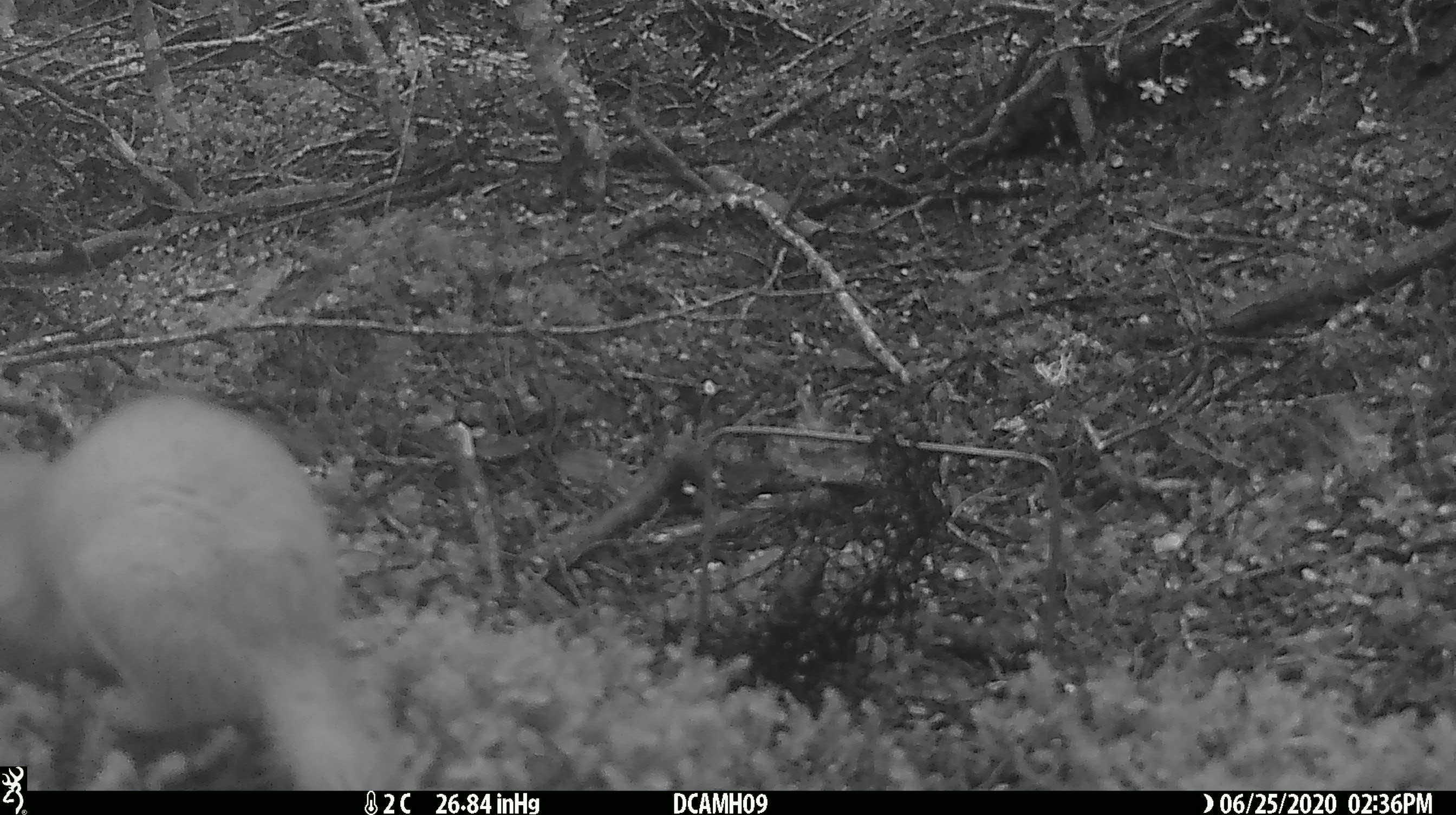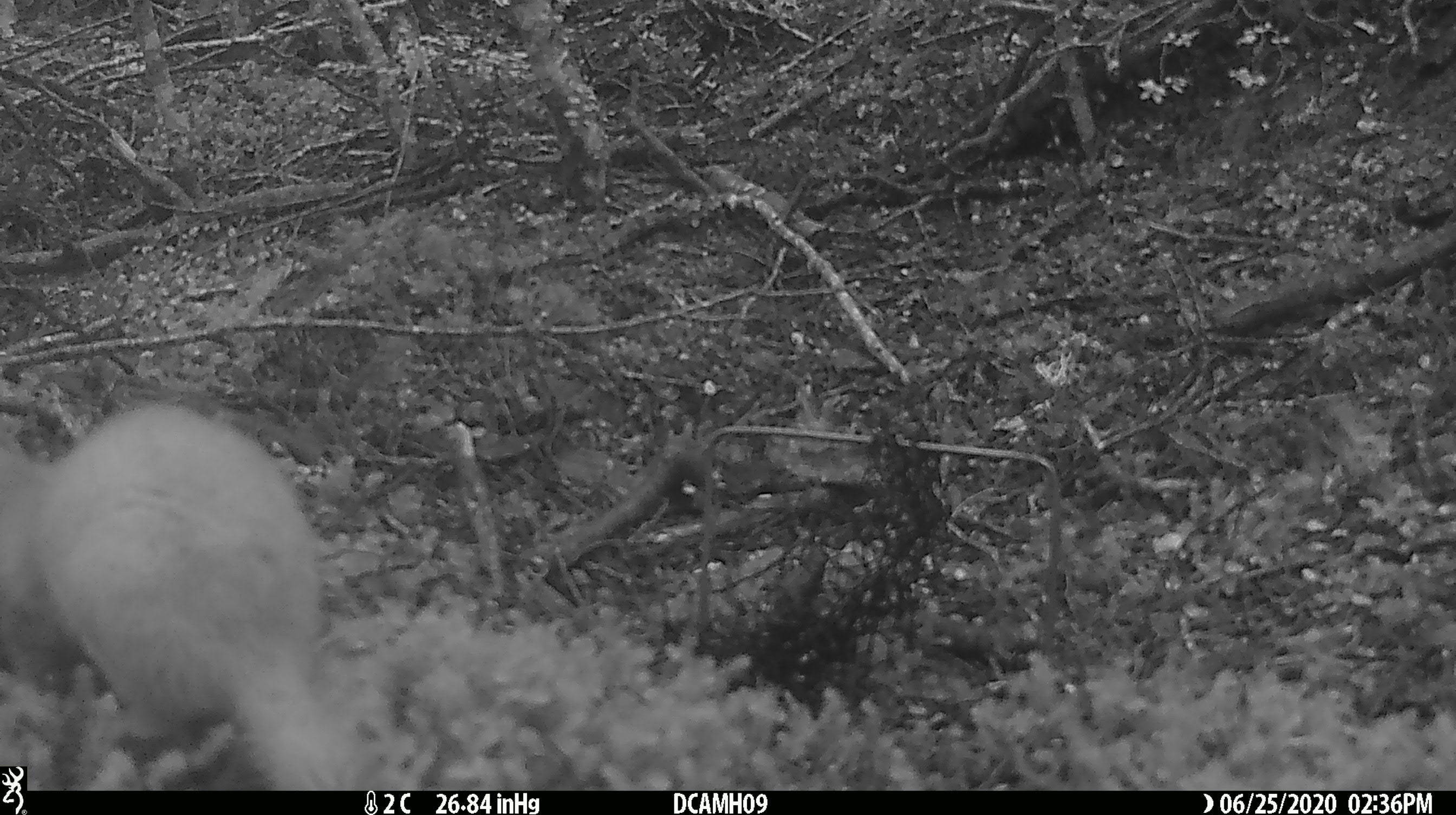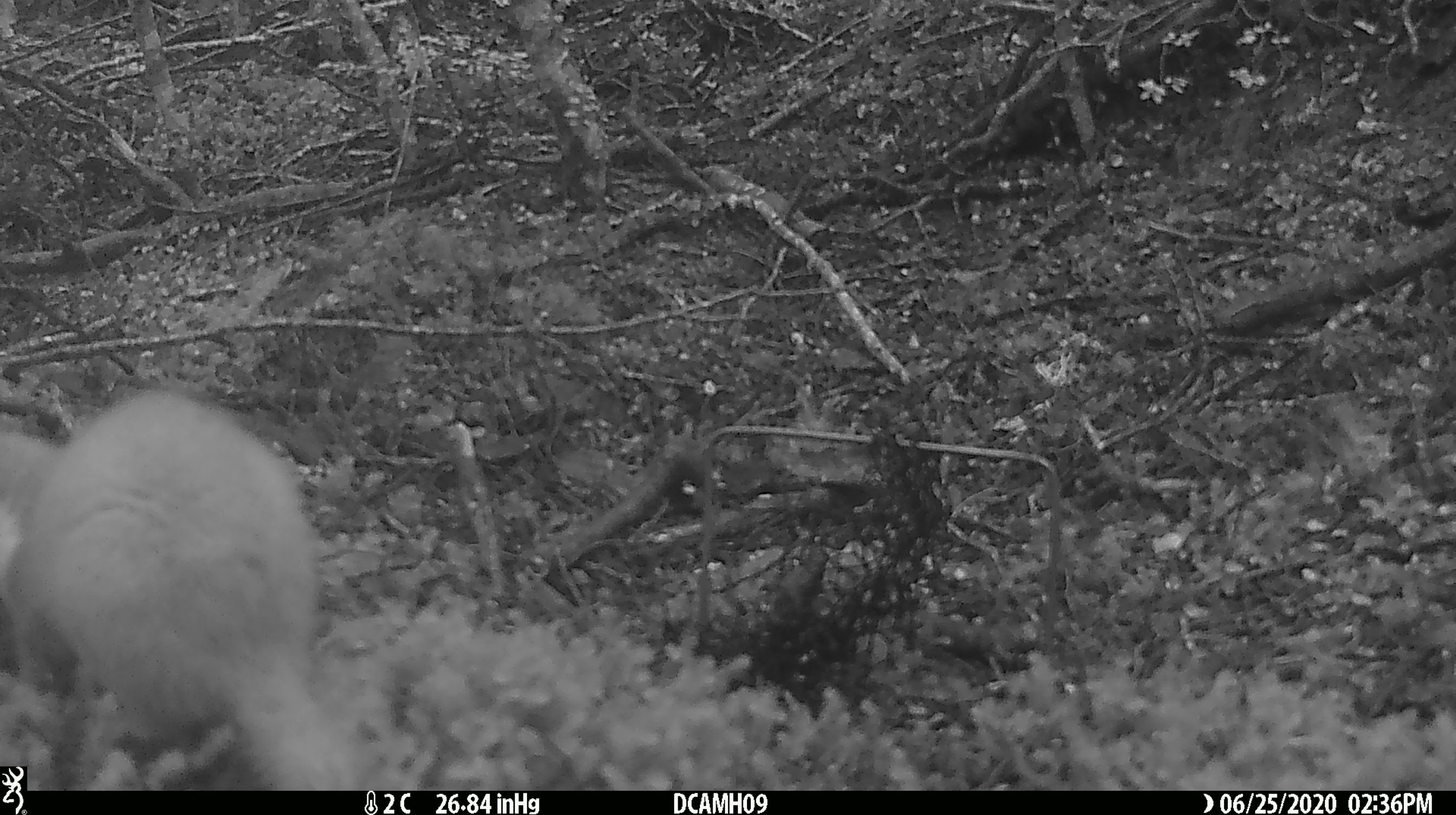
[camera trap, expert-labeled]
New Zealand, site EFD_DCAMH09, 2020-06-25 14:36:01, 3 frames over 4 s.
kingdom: Animalia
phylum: Chordata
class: Mammalia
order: Carnivora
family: Mustelidae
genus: Mustela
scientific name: Mustela erminea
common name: stoat